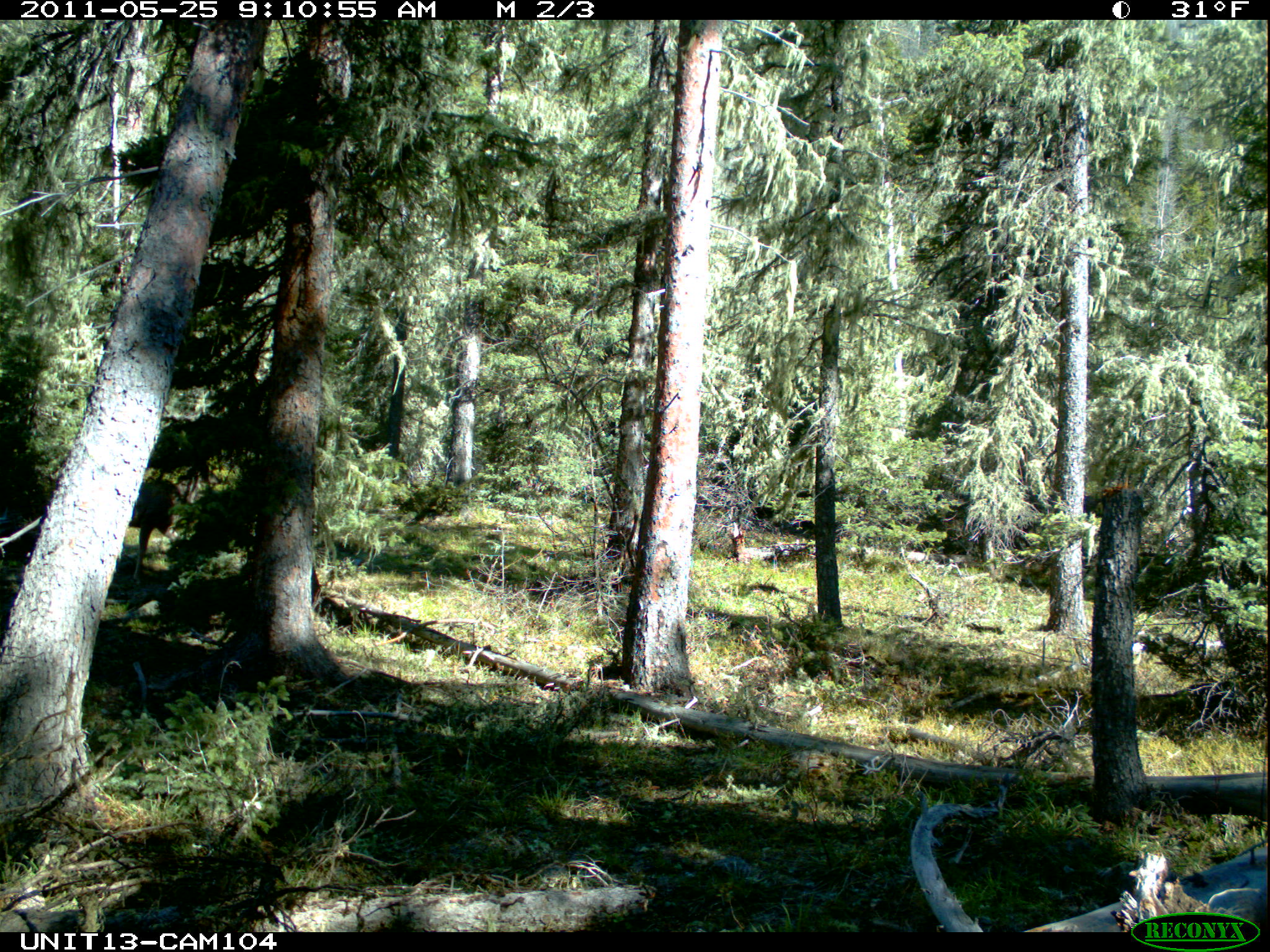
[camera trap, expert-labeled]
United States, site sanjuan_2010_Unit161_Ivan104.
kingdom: Animalia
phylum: Chordata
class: Mammalia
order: Artiodactyla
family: Cervidae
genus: Odocoileus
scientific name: Odocoileus hemionus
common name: mule deer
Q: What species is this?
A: Odocoileus hemionus (mule deer).